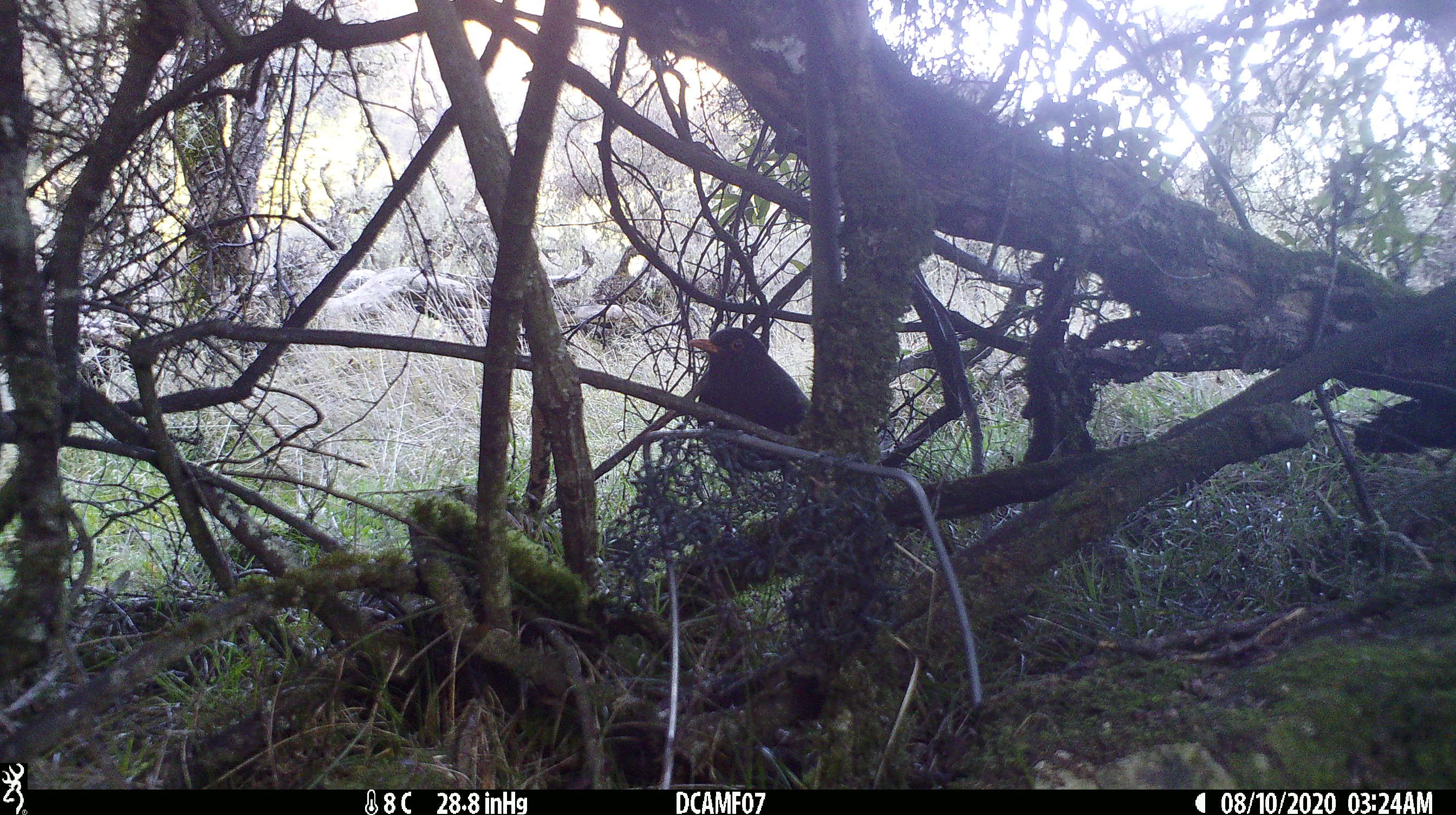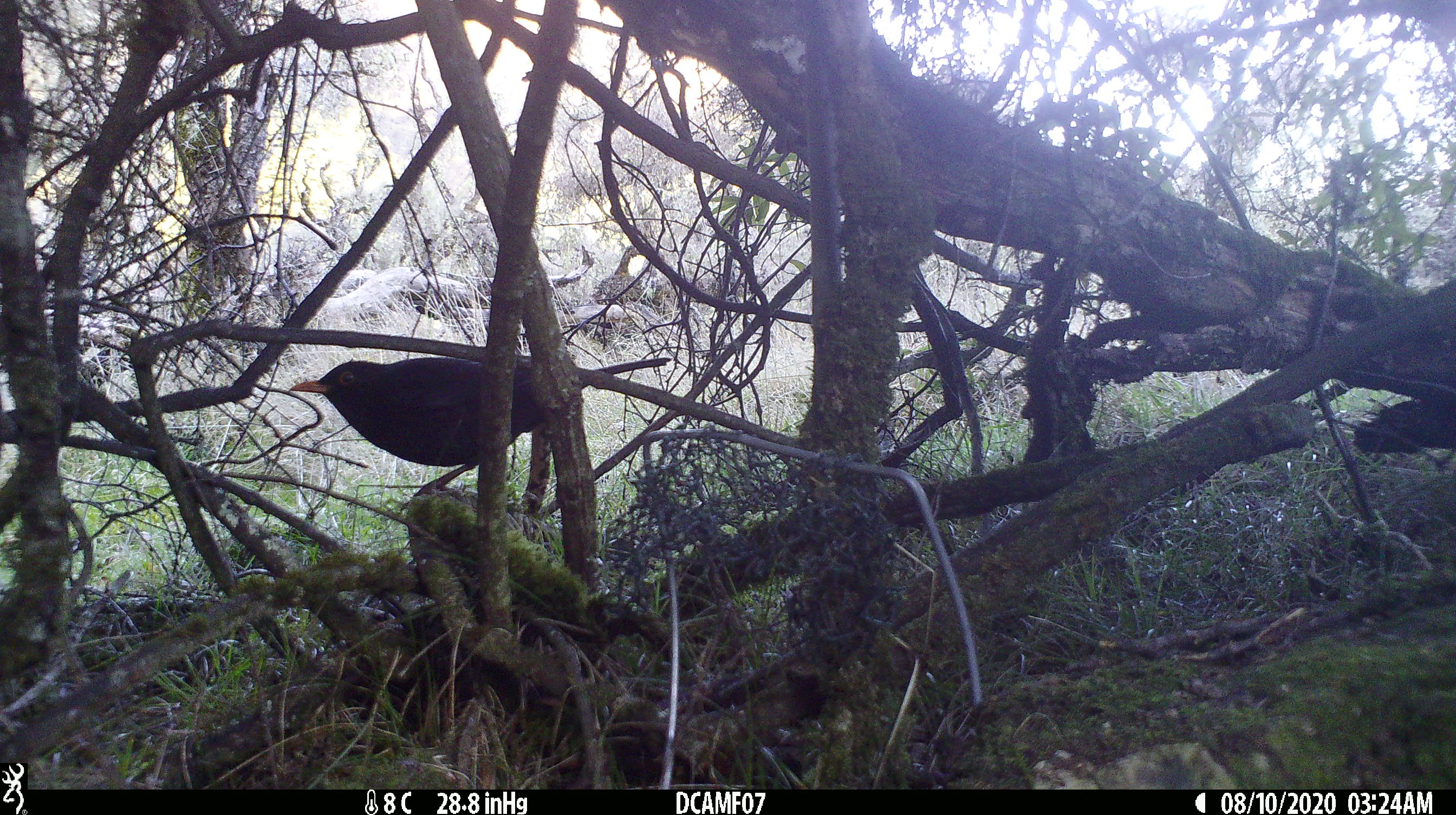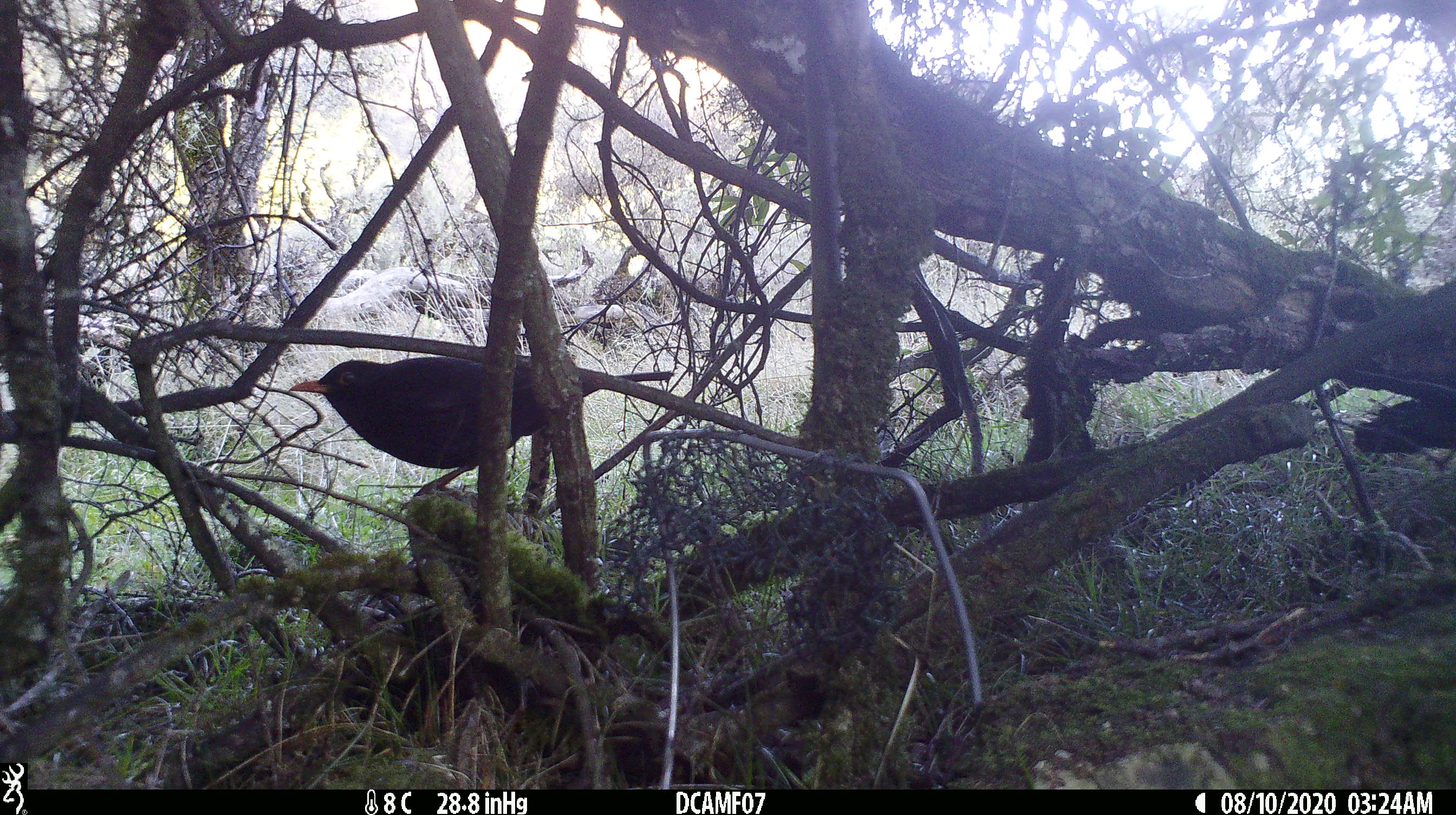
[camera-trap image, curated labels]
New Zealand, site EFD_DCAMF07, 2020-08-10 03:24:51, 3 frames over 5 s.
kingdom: Animalia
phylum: Chordata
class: Aves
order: Passeriformes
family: Turdidae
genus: Turdus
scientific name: Turdus merula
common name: eurasian blackbird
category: blackbird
Blackbird (eurasian blackbird) (Turdus merula).